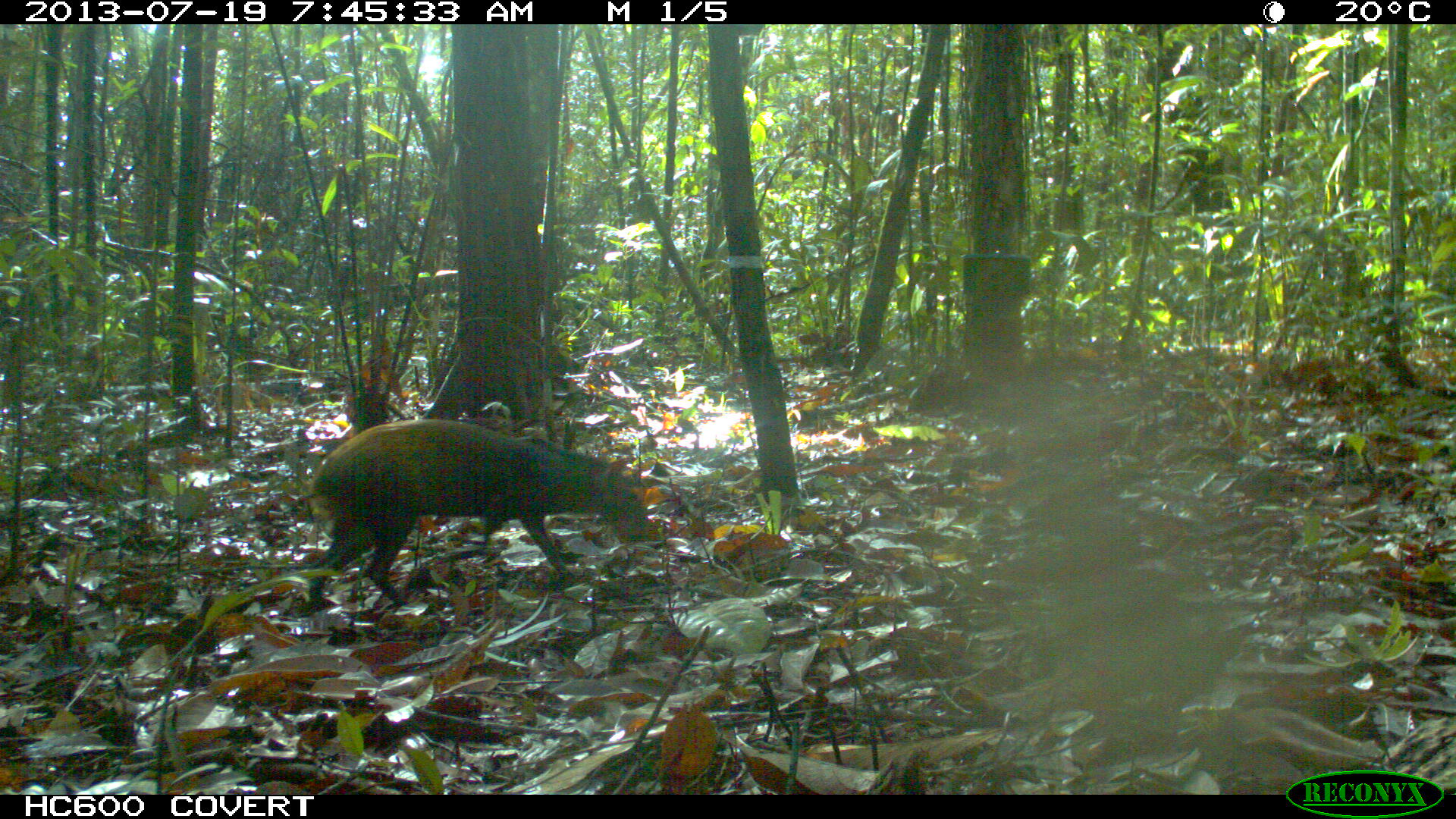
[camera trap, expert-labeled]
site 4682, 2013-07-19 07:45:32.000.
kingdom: Animalia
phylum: Chordata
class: Mammalia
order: Rodentia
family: Dasyproctidae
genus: Dasyprocta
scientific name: Dasyprocta leporina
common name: red-rumped agouti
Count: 1.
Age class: adult.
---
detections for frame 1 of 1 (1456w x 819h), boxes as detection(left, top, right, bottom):
dasyprocta leporina: detection(304, 419, 657, 606)